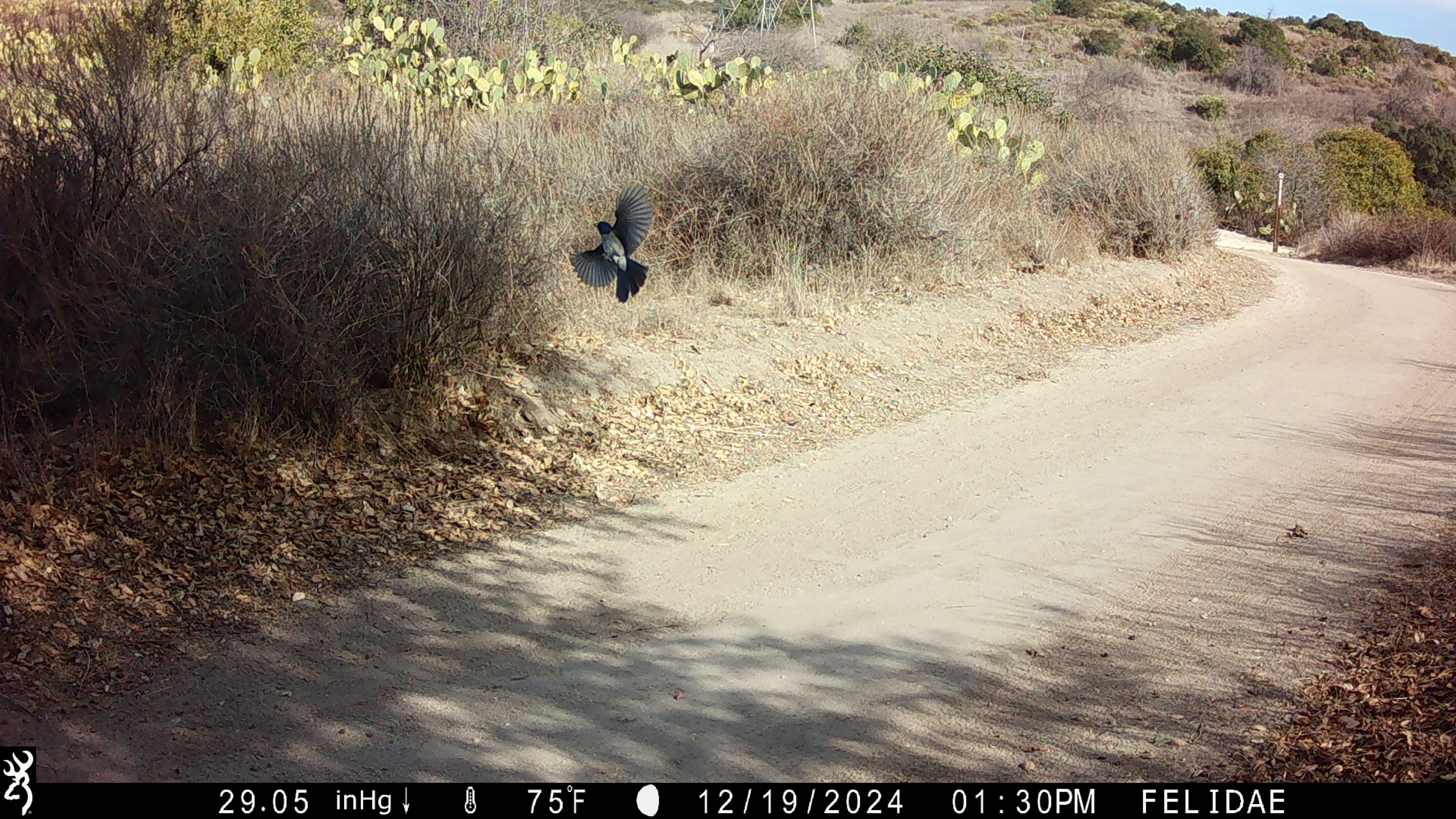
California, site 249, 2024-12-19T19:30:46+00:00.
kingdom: Animalia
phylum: Chordata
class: Aves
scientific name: Aves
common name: bird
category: unknown bird